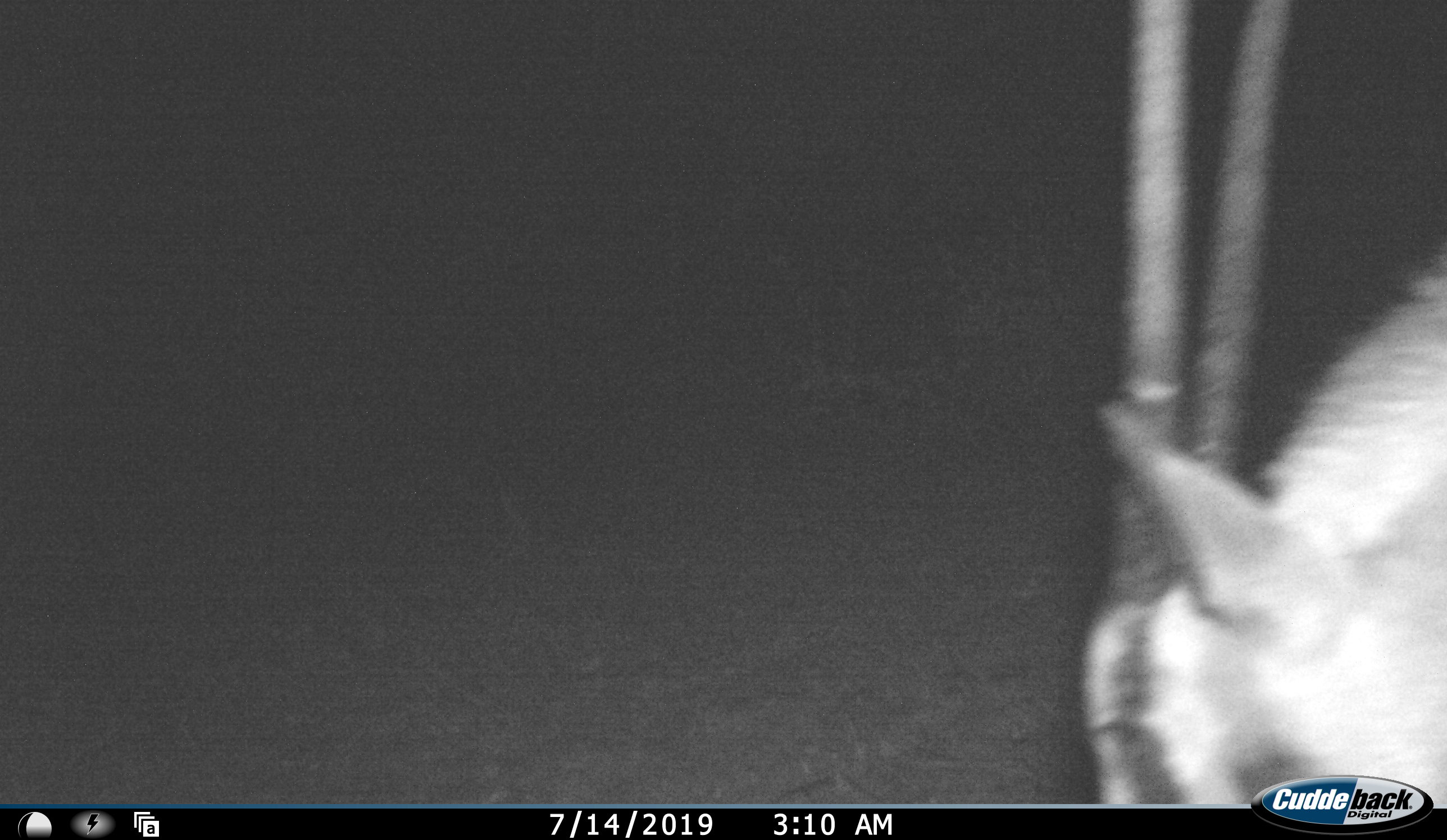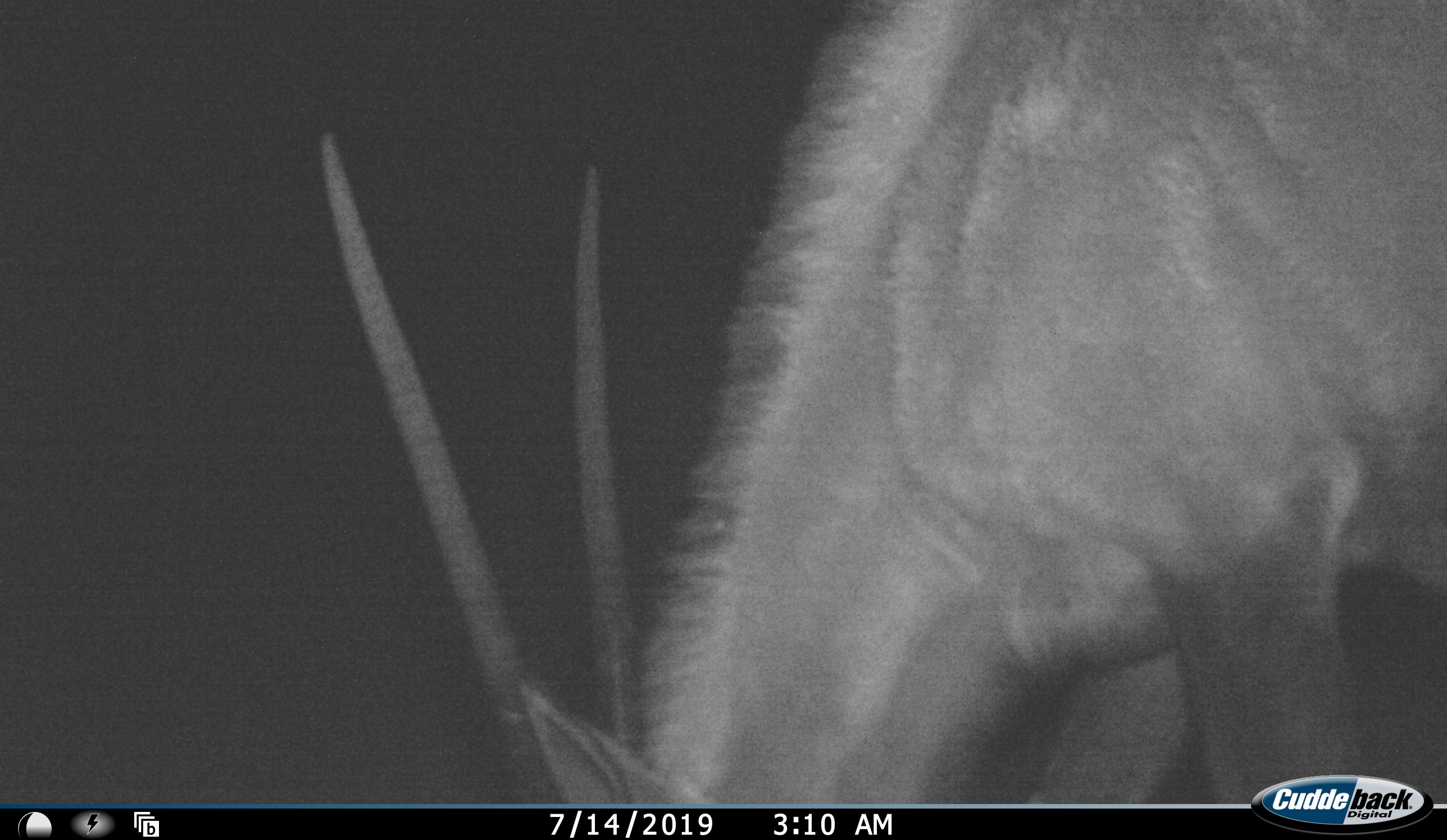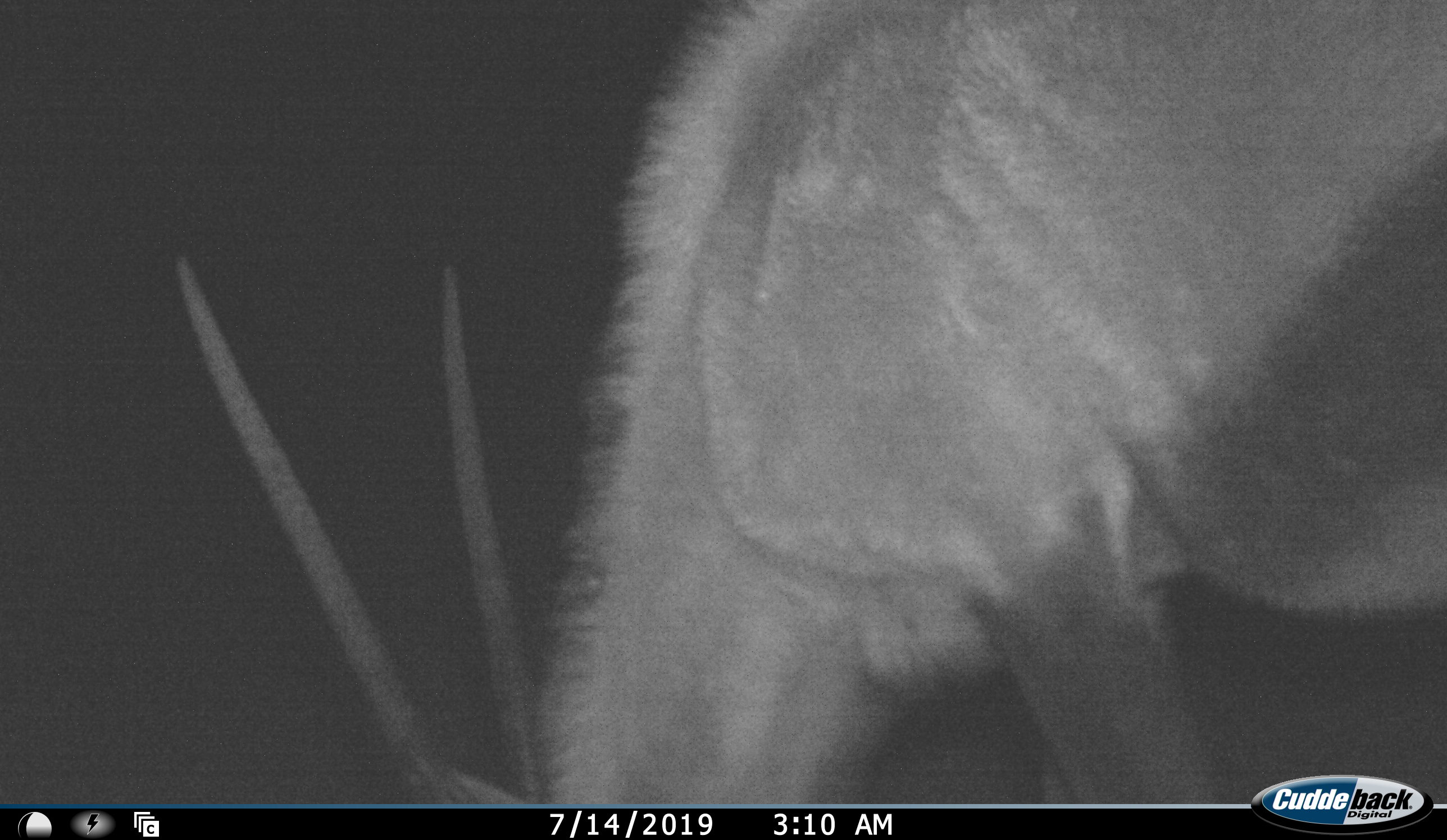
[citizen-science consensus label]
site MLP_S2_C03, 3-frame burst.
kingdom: Animalia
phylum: Chordata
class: Mammalia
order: Artiodactyla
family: Bovidae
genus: Oryx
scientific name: Oryx gazella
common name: gemsbok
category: oryx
Oryx (gemsbok) (Oryx gazella), count 1. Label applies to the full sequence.